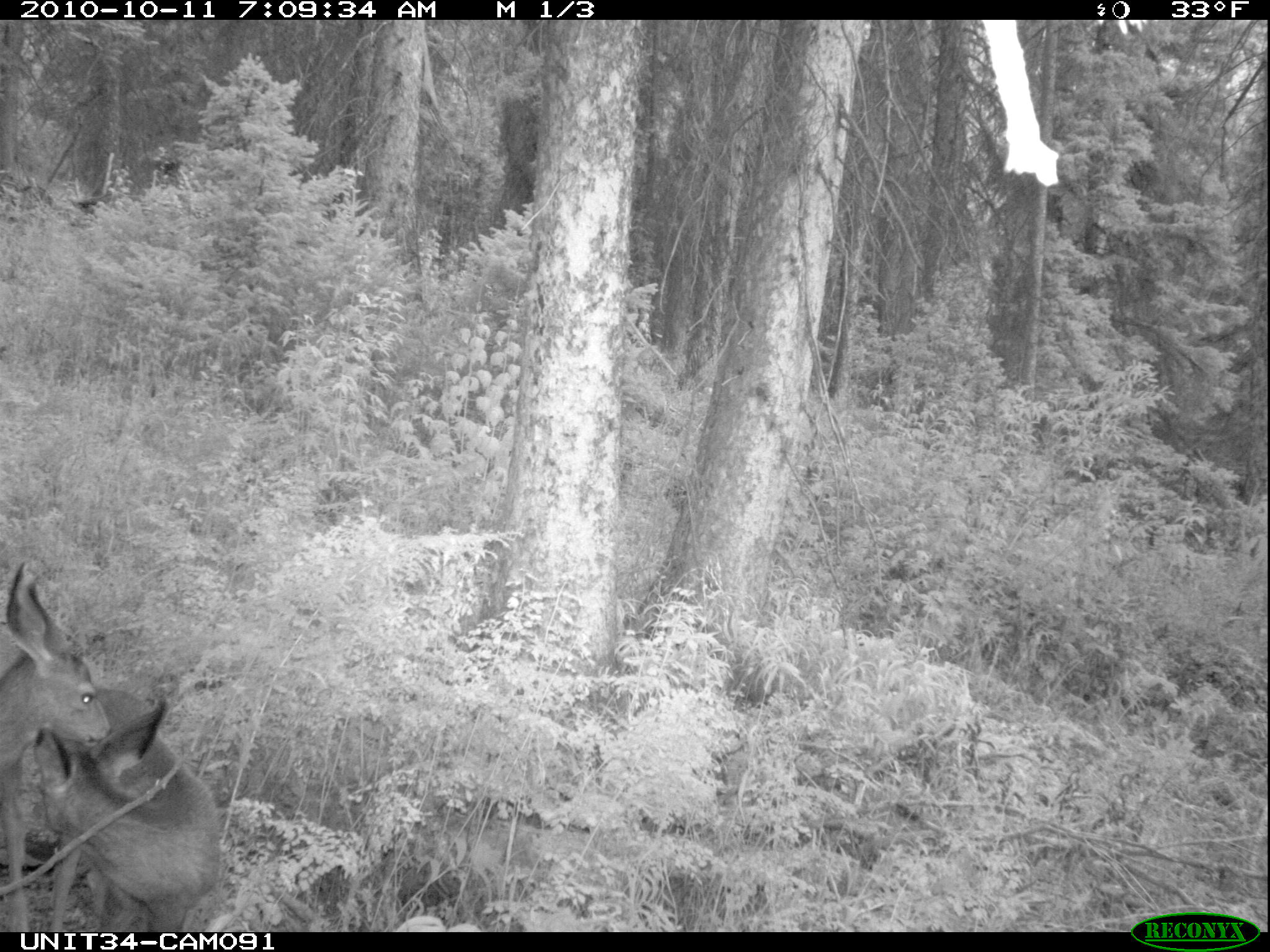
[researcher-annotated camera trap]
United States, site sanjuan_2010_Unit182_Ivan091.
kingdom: Animalia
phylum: Chordata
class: Mammalia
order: Artiodactyla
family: Cervidae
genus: Odocoileus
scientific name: Odocoileus hemionus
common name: mule deer